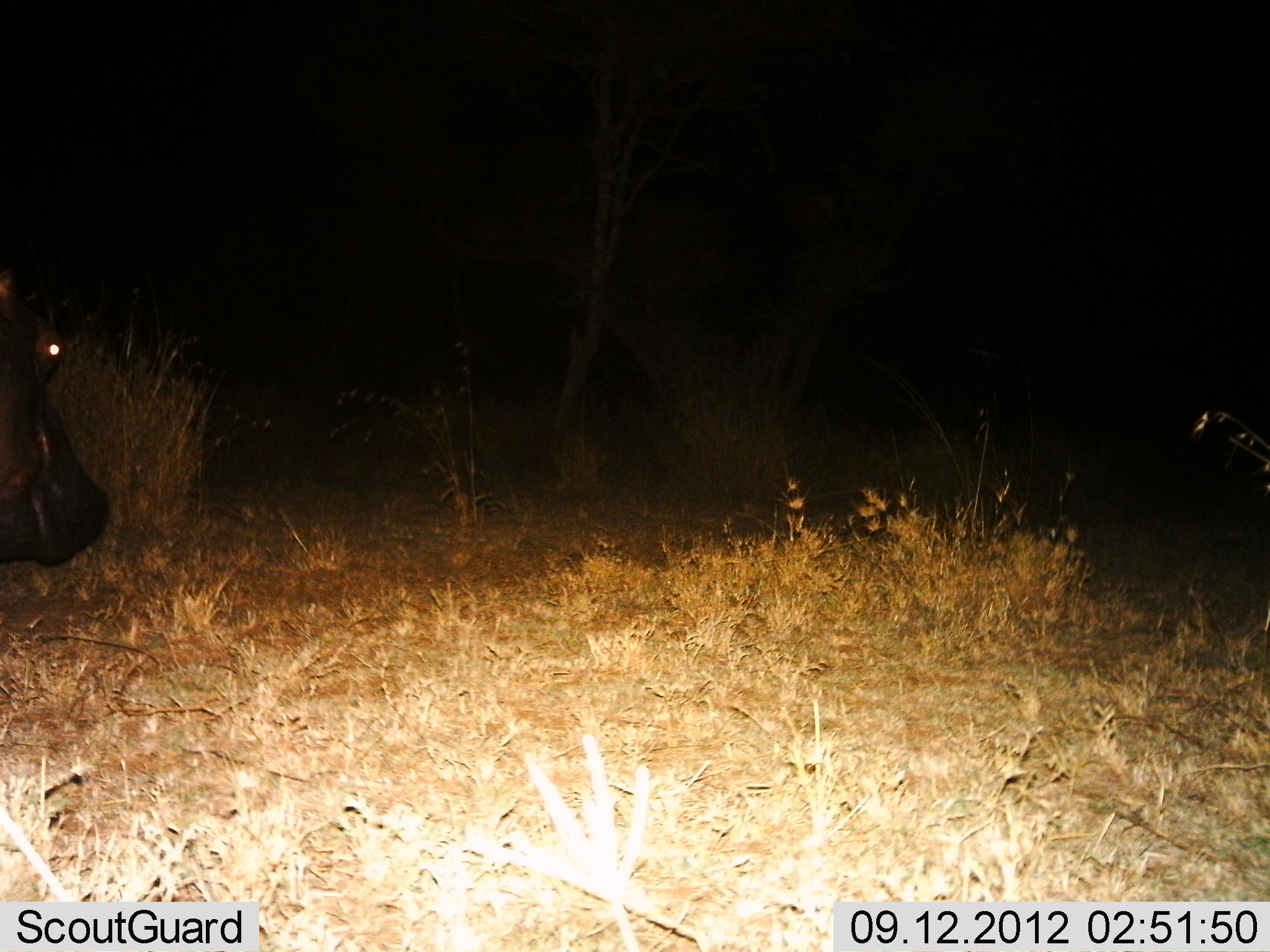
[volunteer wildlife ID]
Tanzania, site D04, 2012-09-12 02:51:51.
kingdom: Animalia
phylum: Chordata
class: Mammalia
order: Artiodactyla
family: Hippopotamidae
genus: Hippopotamus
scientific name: Hippopotamus amphibius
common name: hippopotamus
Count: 1.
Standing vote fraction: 40%.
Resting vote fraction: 10%.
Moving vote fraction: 50%.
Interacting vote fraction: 0%.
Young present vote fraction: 0%.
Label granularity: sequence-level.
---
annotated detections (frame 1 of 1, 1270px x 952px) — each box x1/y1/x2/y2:
animal: 0/268/112/568